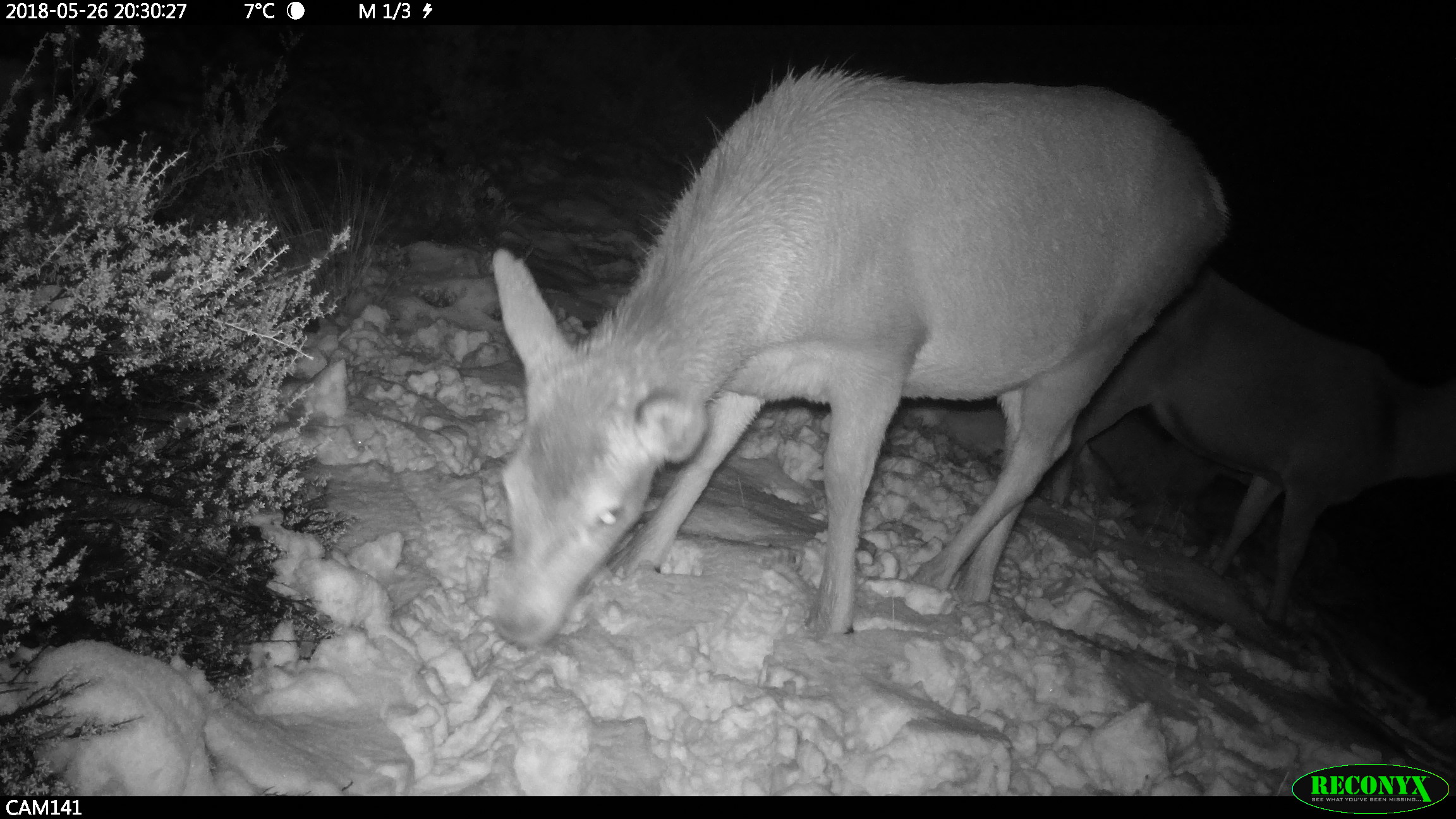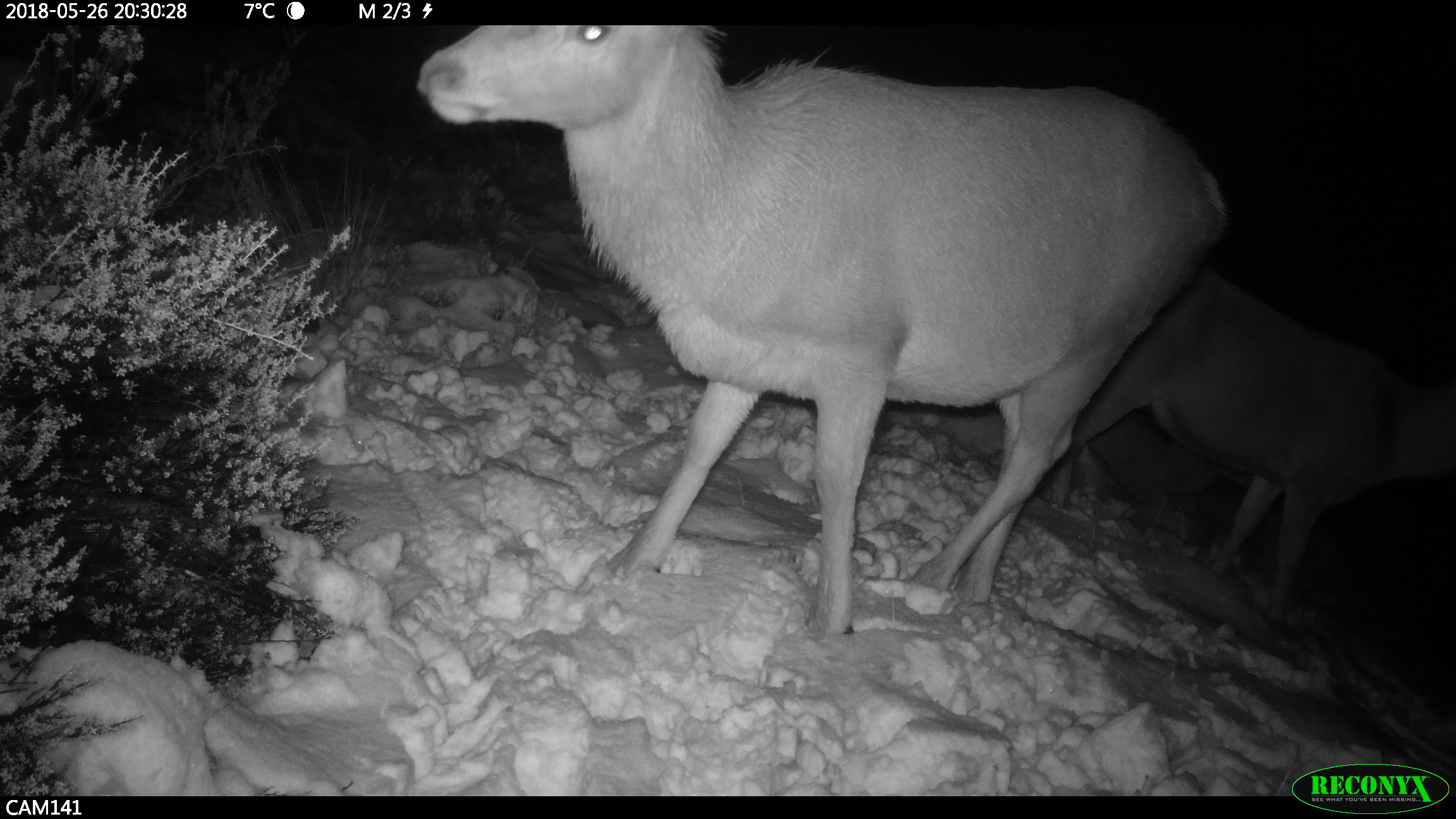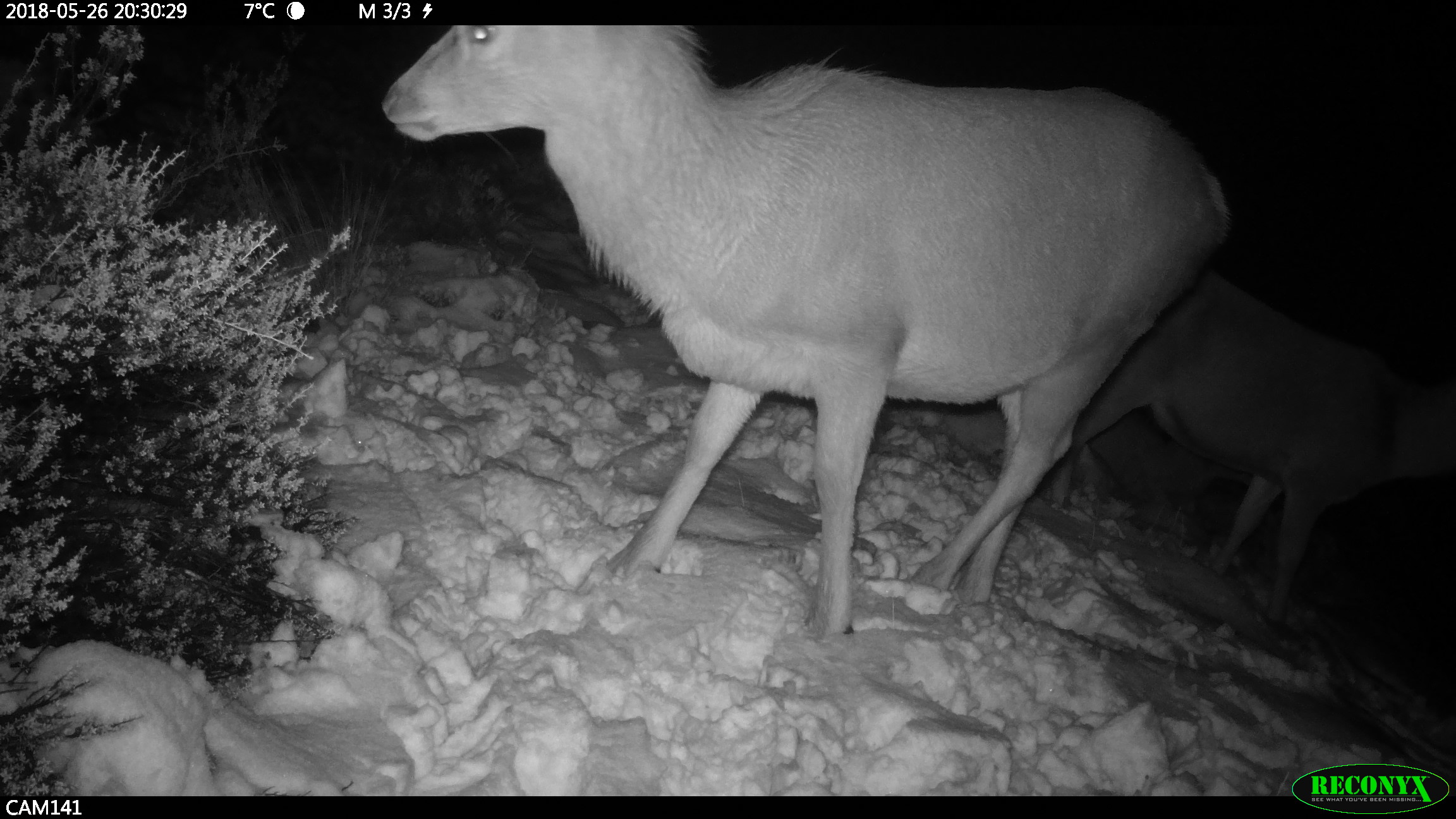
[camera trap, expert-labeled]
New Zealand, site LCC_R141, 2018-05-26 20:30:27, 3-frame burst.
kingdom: Animalia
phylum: Chordata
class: Mammalia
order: Artiodactyla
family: Cervidae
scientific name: Cervidae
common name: deer